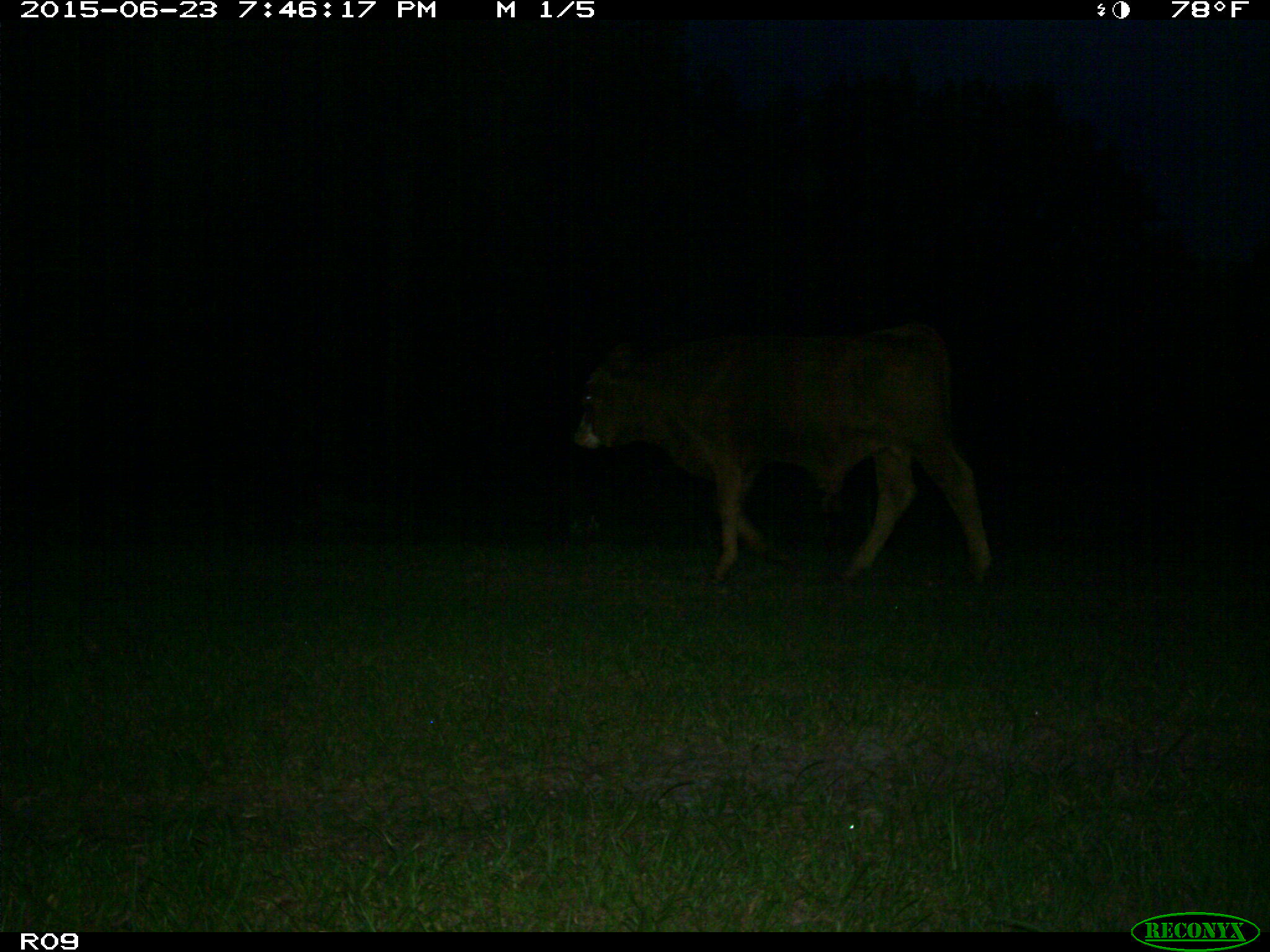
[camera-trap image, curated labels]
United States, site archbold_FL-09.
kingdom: Animalia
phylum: Chordata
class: Mammalia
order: Artiodactyla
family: Bovidae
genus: Bos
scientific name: Bos taurus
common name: domestic cow